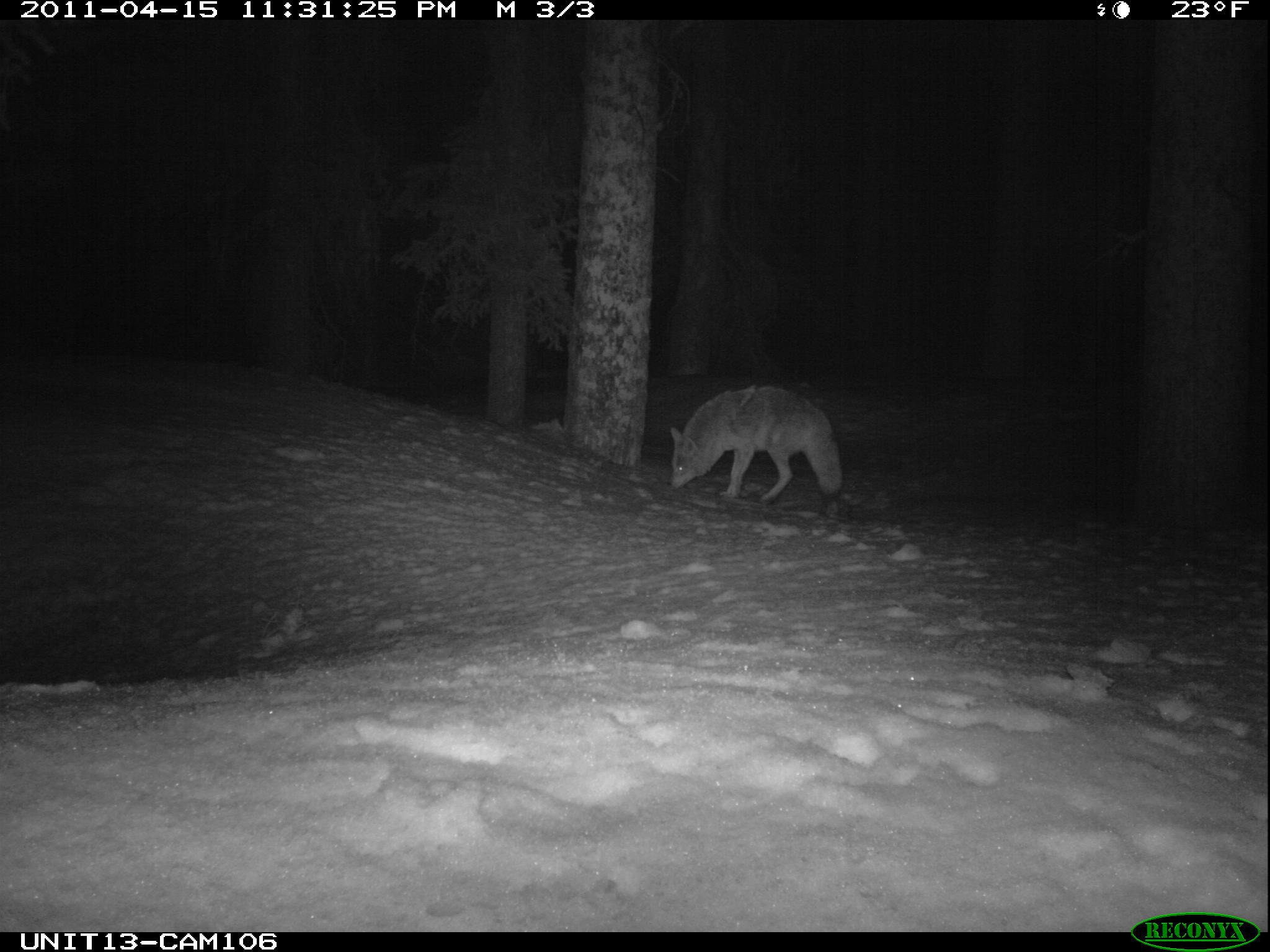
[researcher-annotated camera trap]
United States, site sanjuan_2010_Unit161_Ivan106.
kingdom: Animalia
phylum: Chordata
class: Mammalia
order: Carnivora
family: Canidae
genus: Canis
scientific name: Canis latrans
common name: coyote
Canis latrans (coyote).